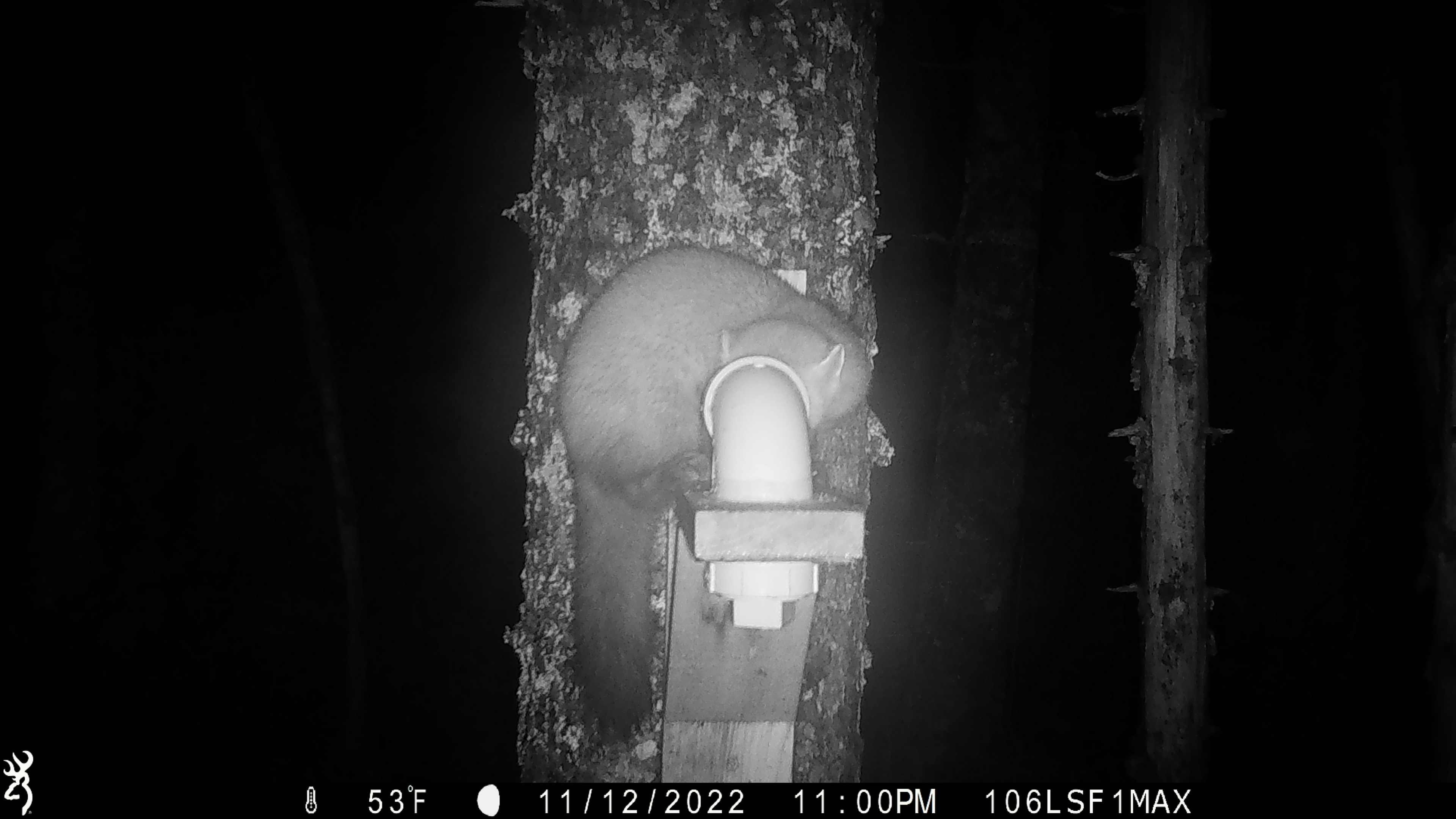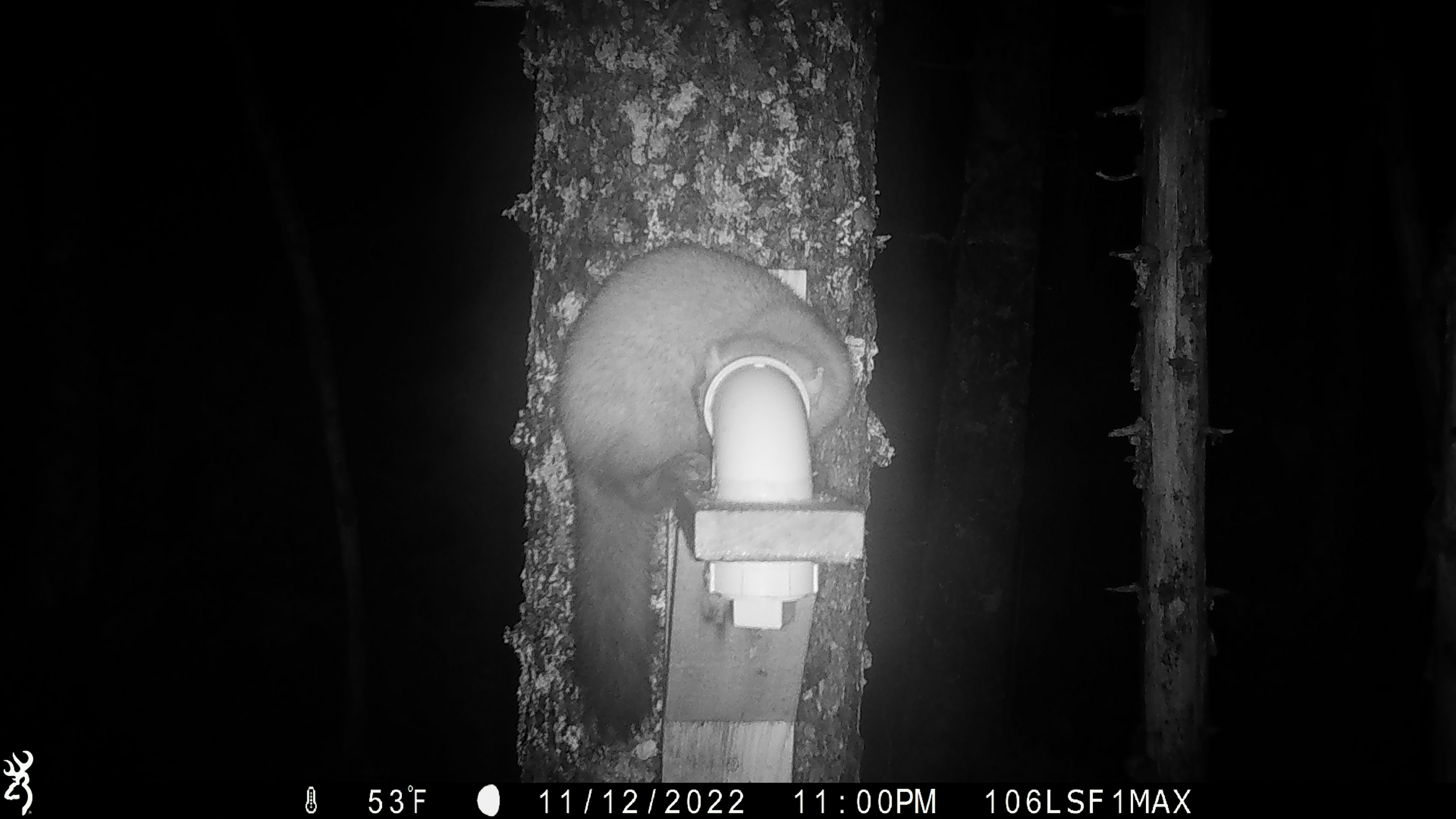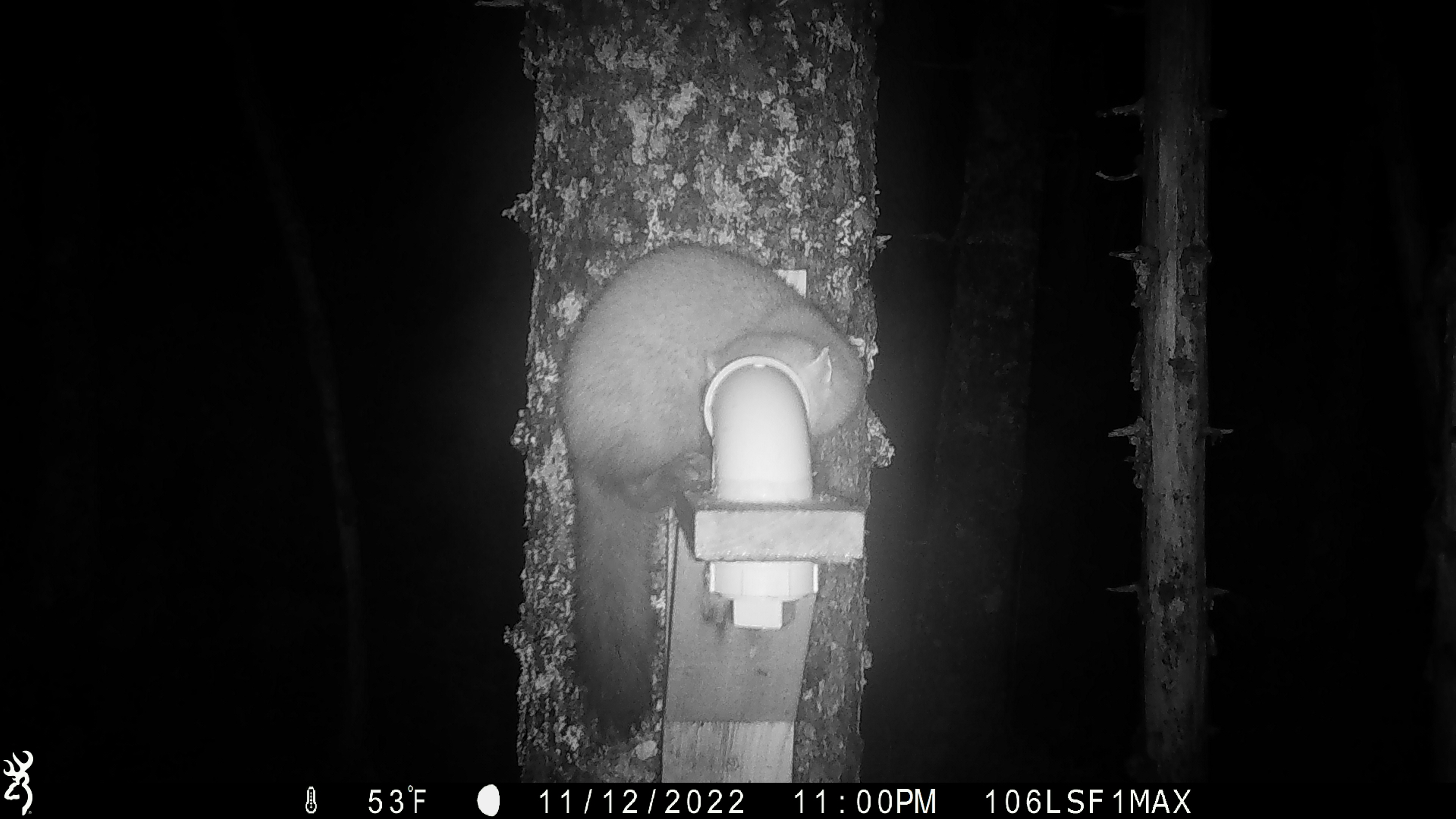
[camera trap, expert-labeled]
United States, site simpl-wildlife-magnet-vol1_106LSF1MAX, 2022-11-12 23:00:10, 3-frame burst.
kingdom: Animalia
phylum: Chordata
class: Mammalia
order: Carnivora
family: Mustelidae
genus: Martes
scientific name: Martes americana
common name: american marten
American marten (Martes americana).